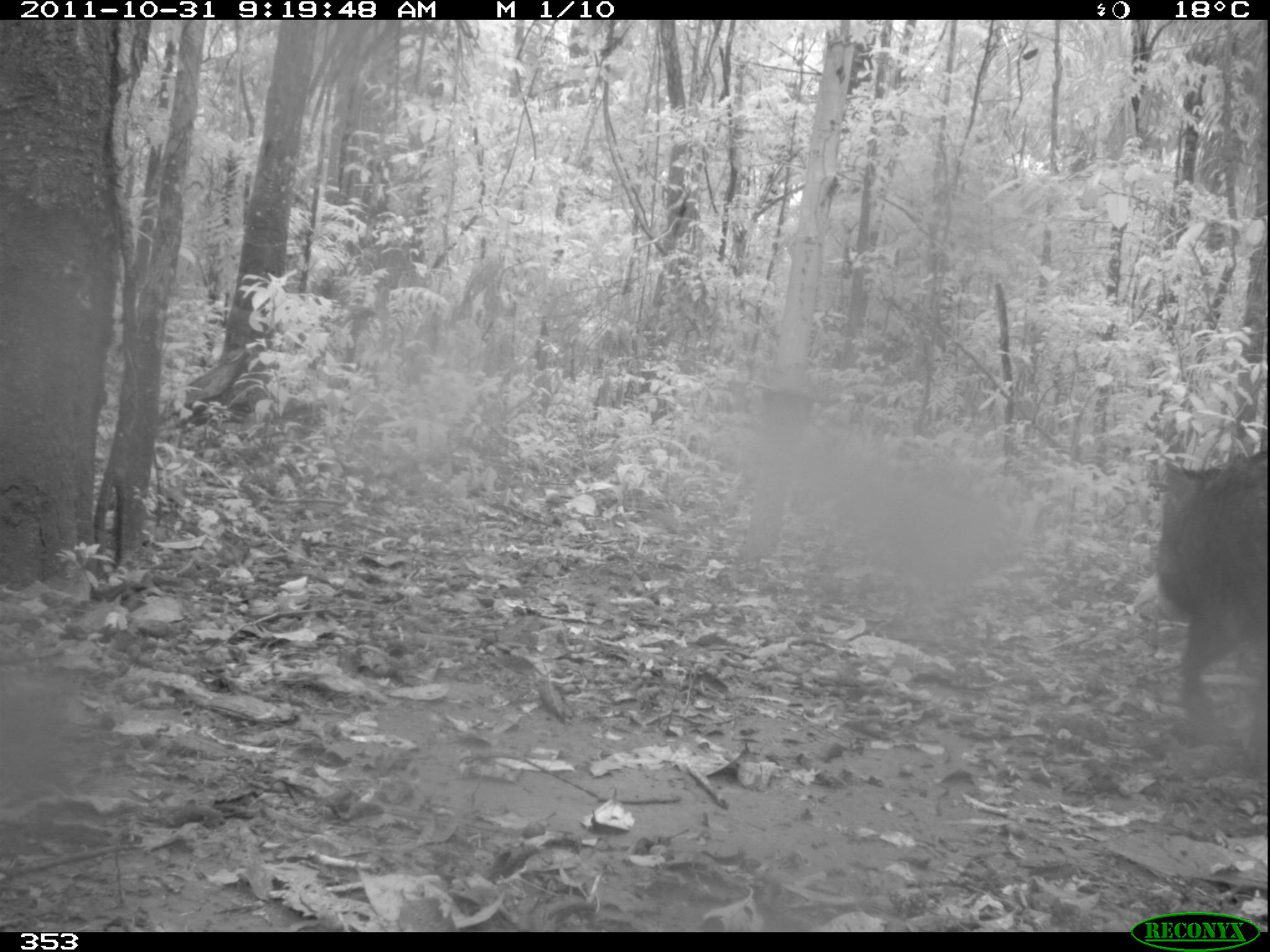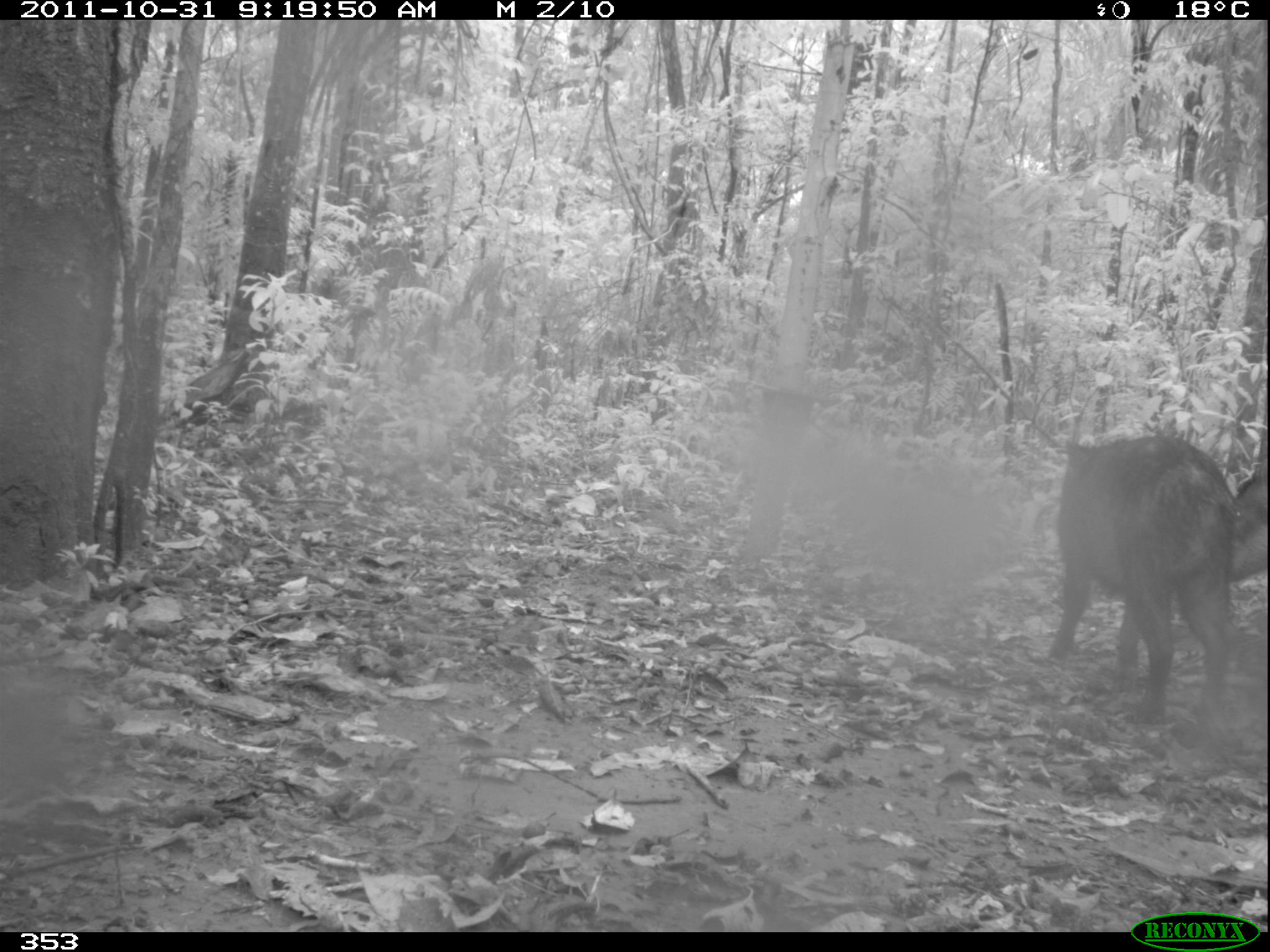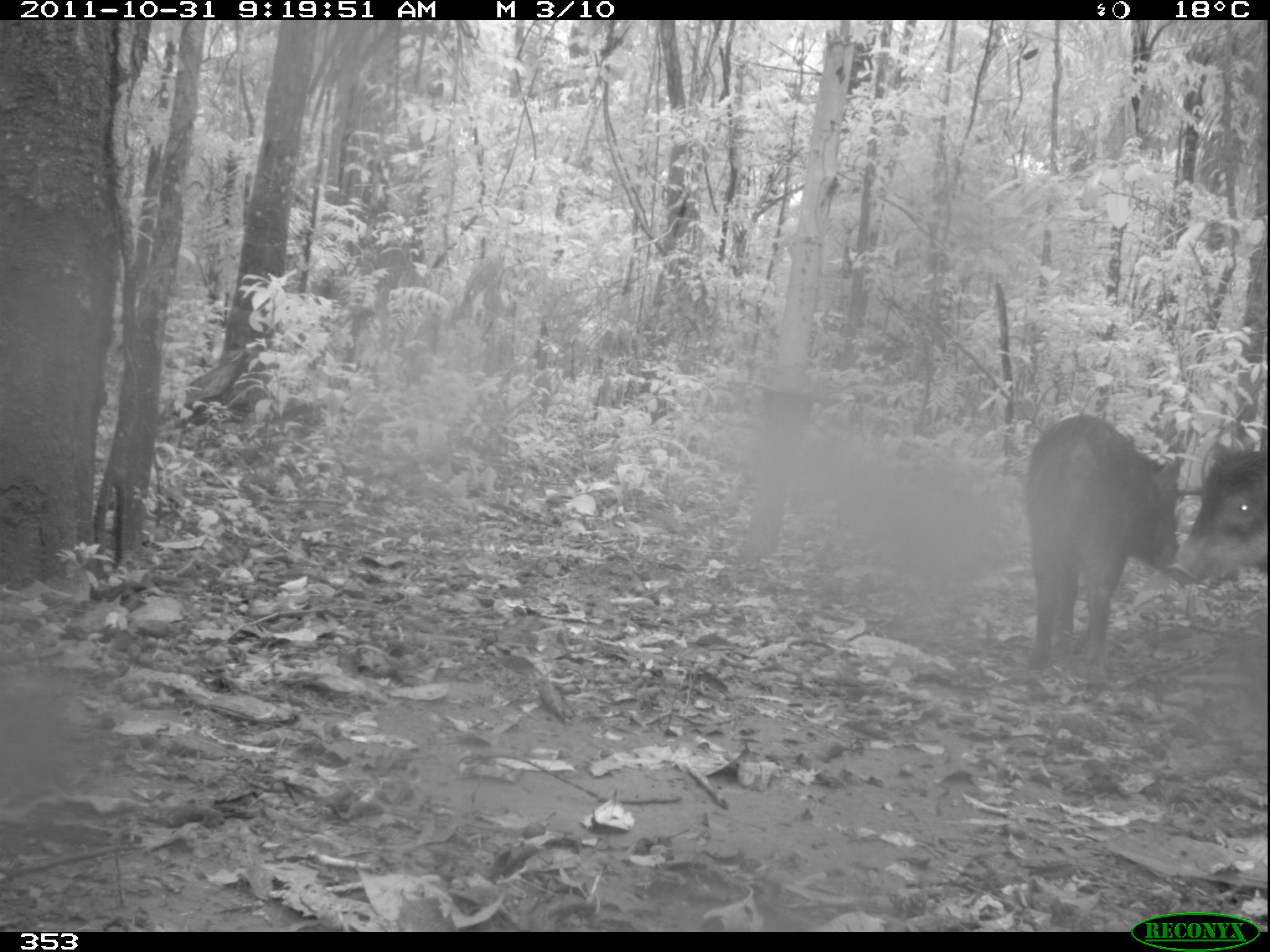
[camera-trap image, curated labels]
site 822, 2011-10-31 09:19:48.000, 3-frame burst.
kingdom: Animalia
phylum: Chordata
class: Mammalia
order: Artiodactyla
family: Tayassuidae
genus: Tayassu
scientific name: Tayassu pecari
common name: white-lipped peccary